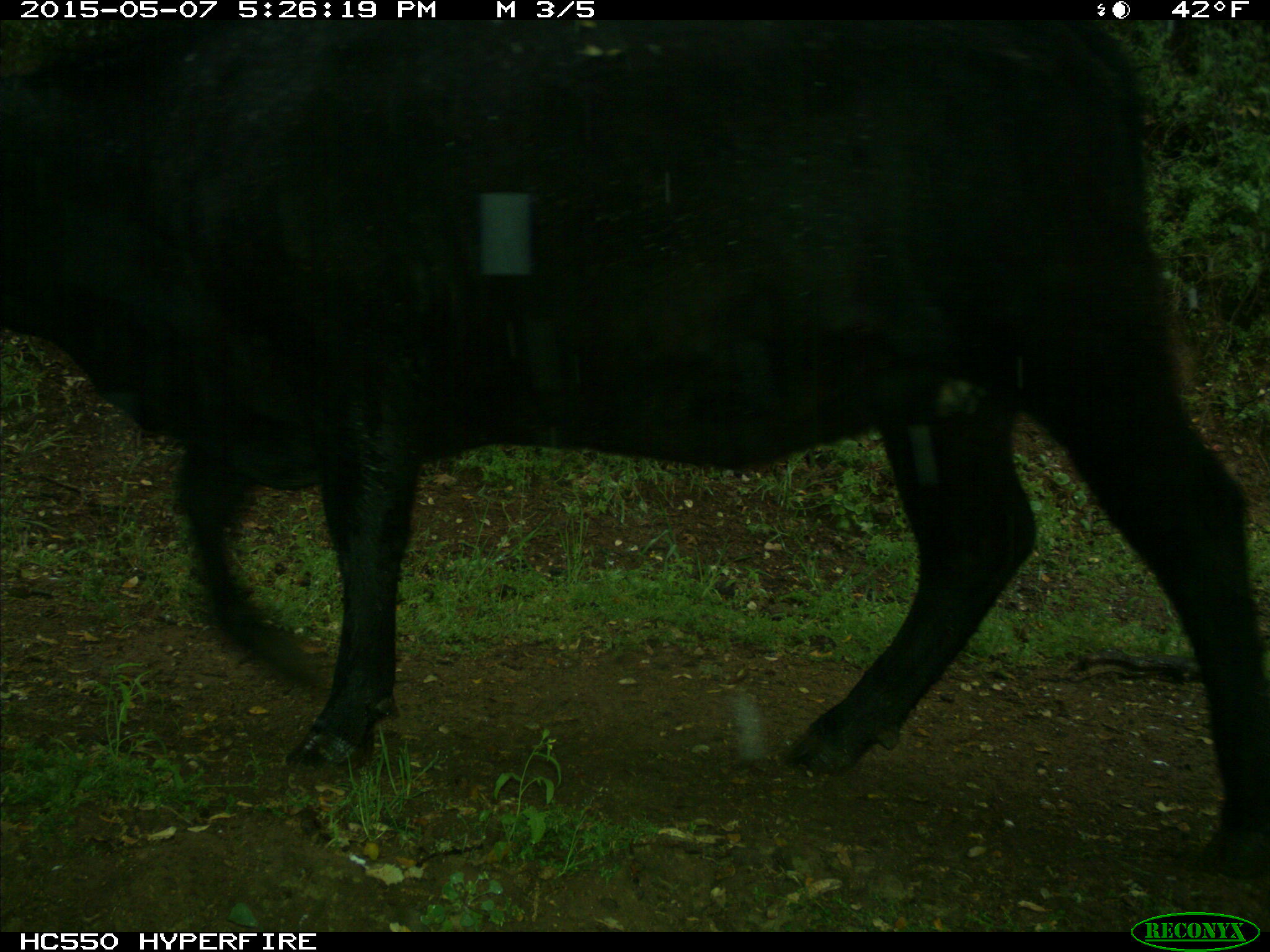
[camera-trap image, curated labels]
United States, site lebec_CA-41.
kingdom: Animalia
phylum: Chordata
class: Mammalia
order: Artiodactyla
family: Bovidae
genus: Bos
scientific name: Bos taurus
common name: domestic cow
Bos taurus (domestic cow).